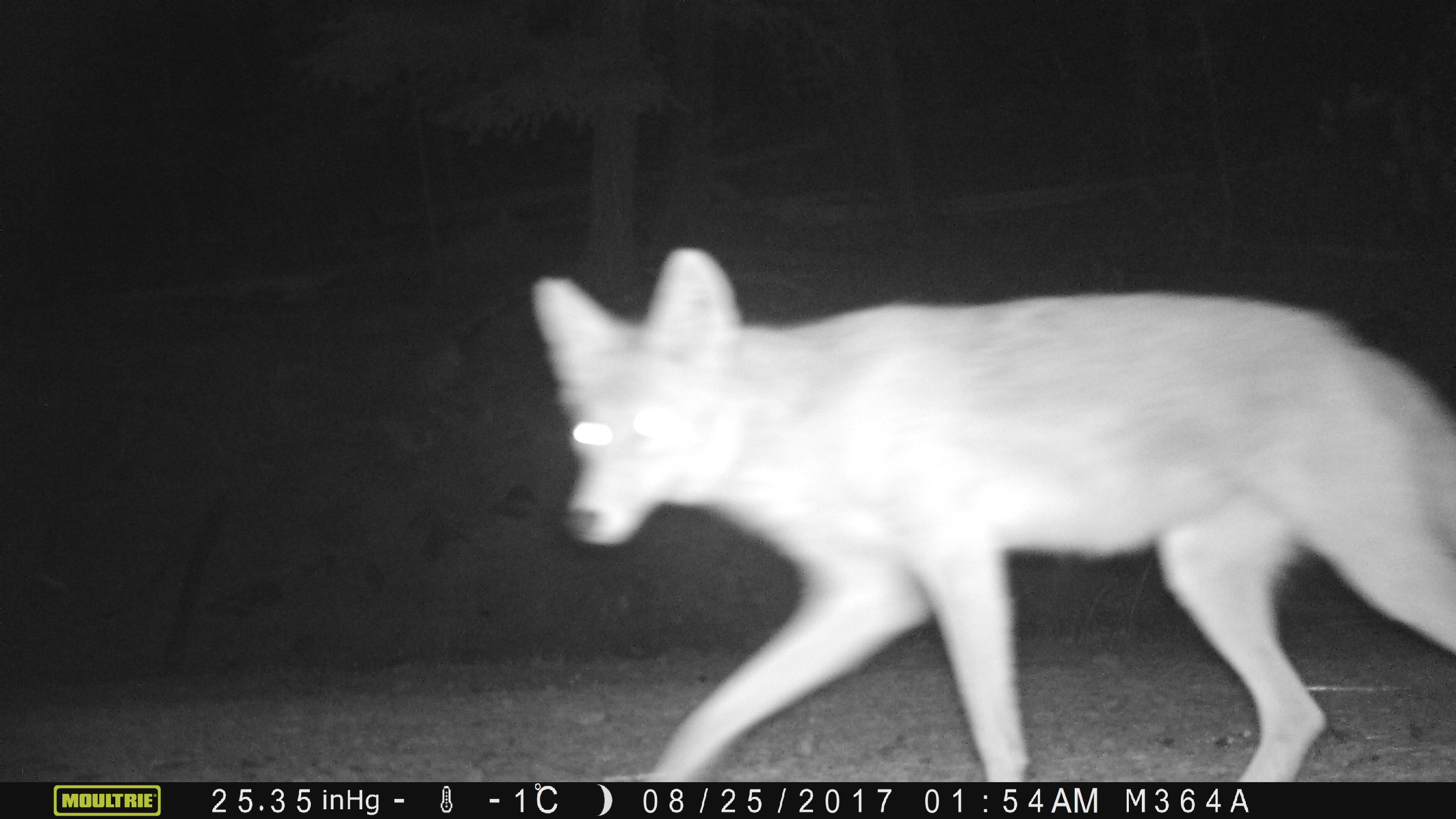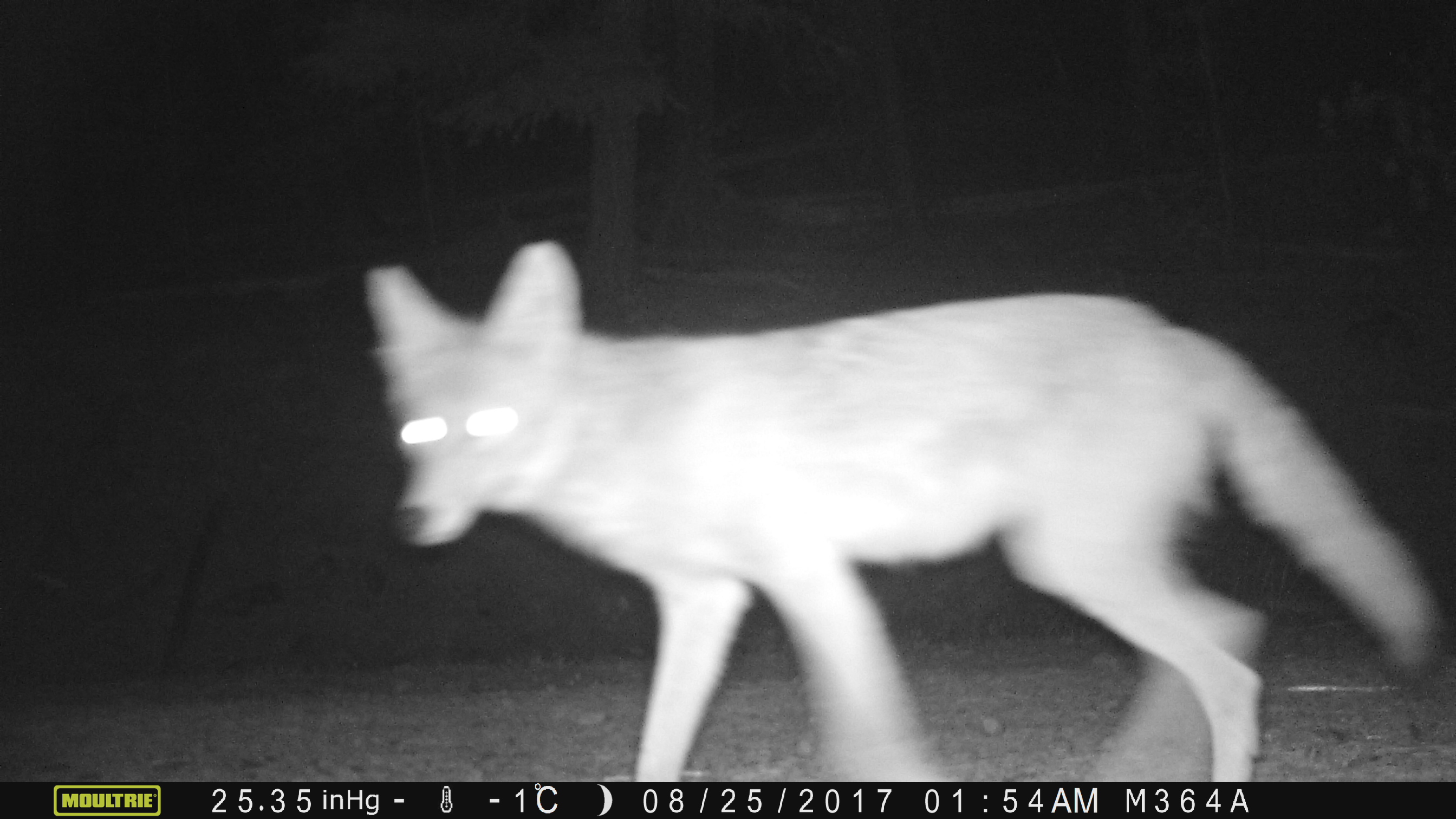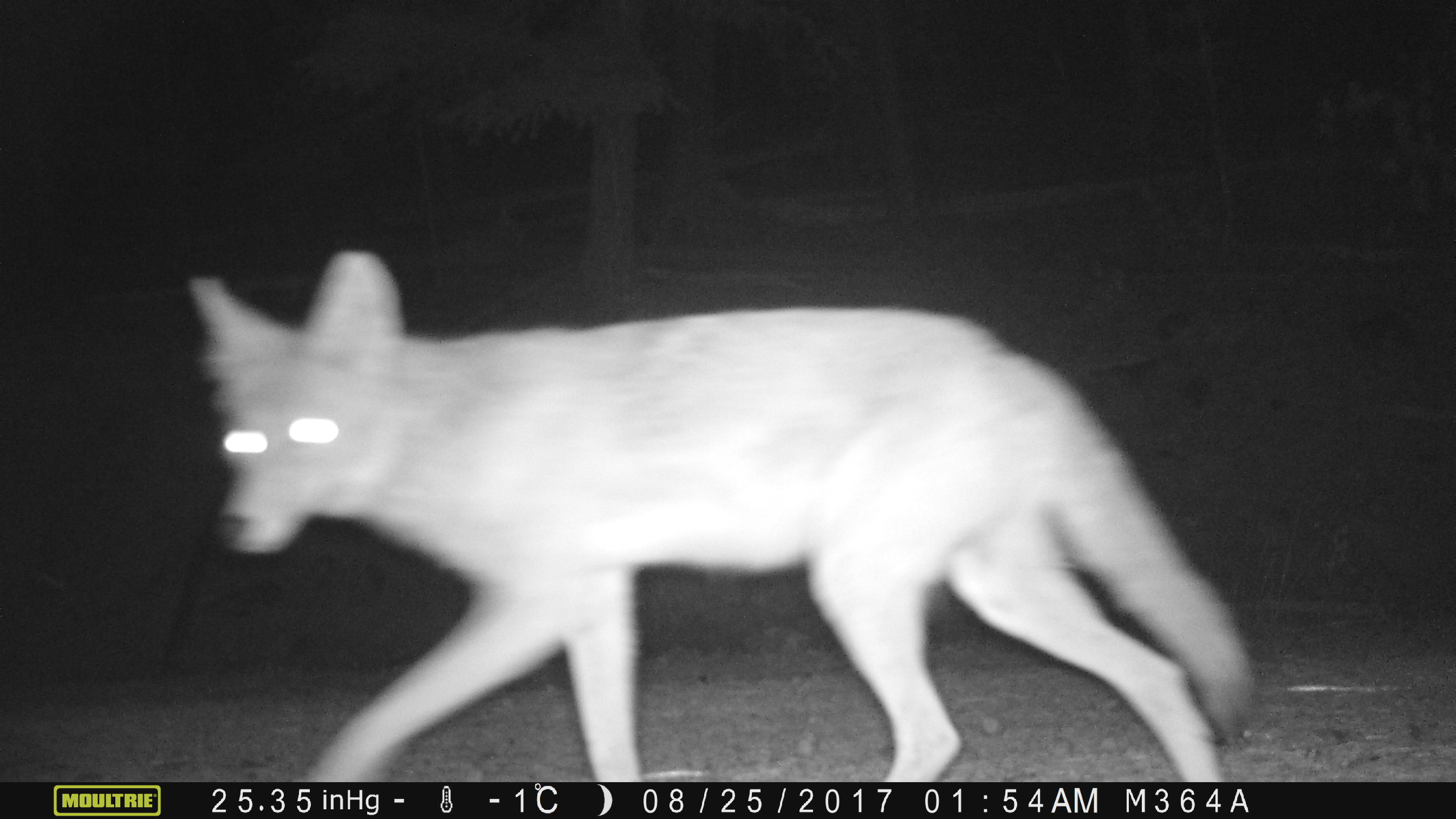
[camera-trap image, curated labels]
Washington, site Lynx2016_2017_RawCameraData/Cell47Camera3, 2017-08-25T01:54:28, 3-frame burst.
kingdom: Animalia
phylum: Chordata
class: Mammalia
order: Carnivora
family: Canidae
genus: Canis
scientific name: Canis latrans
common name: coyote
Canis latrans (coyote). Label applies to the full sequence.